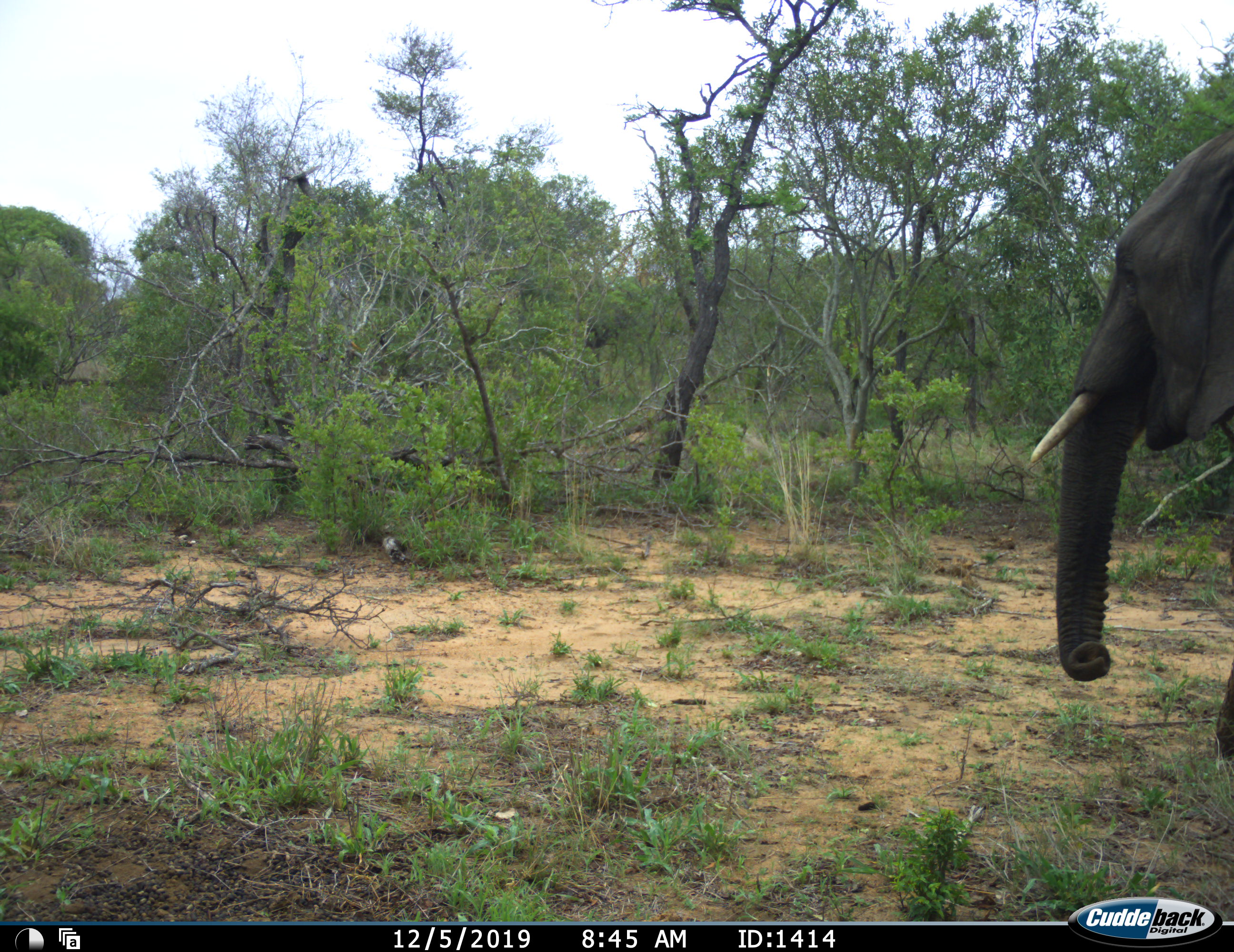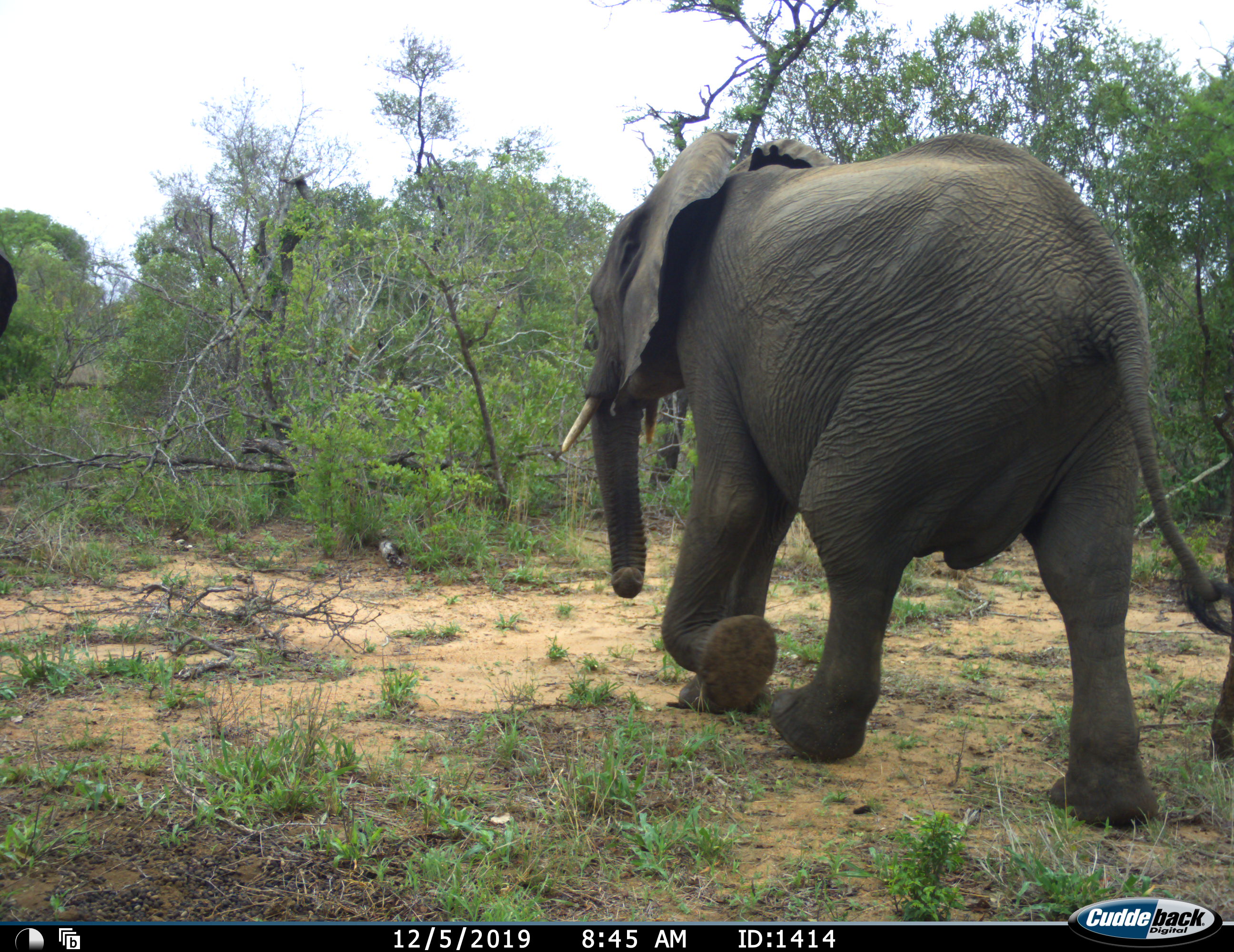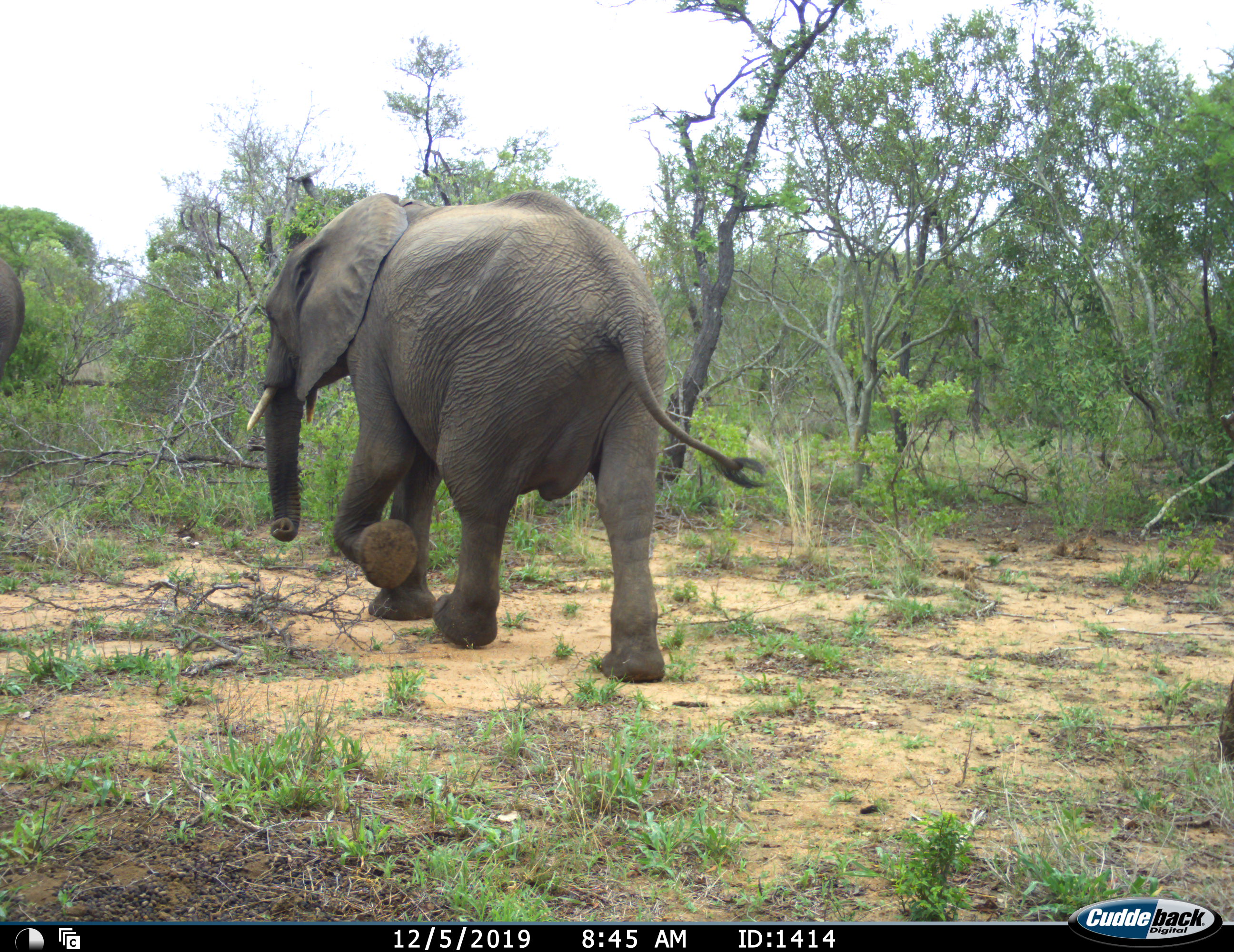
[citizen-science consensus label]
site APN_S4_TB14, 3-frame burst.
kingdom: Animalia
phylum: Chordata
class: Mammalia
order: Proboscidea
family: Elephantidae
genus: Loxodonta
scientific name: Loxodonta africana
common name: african bush elephant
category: elephant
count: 1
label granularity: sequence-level